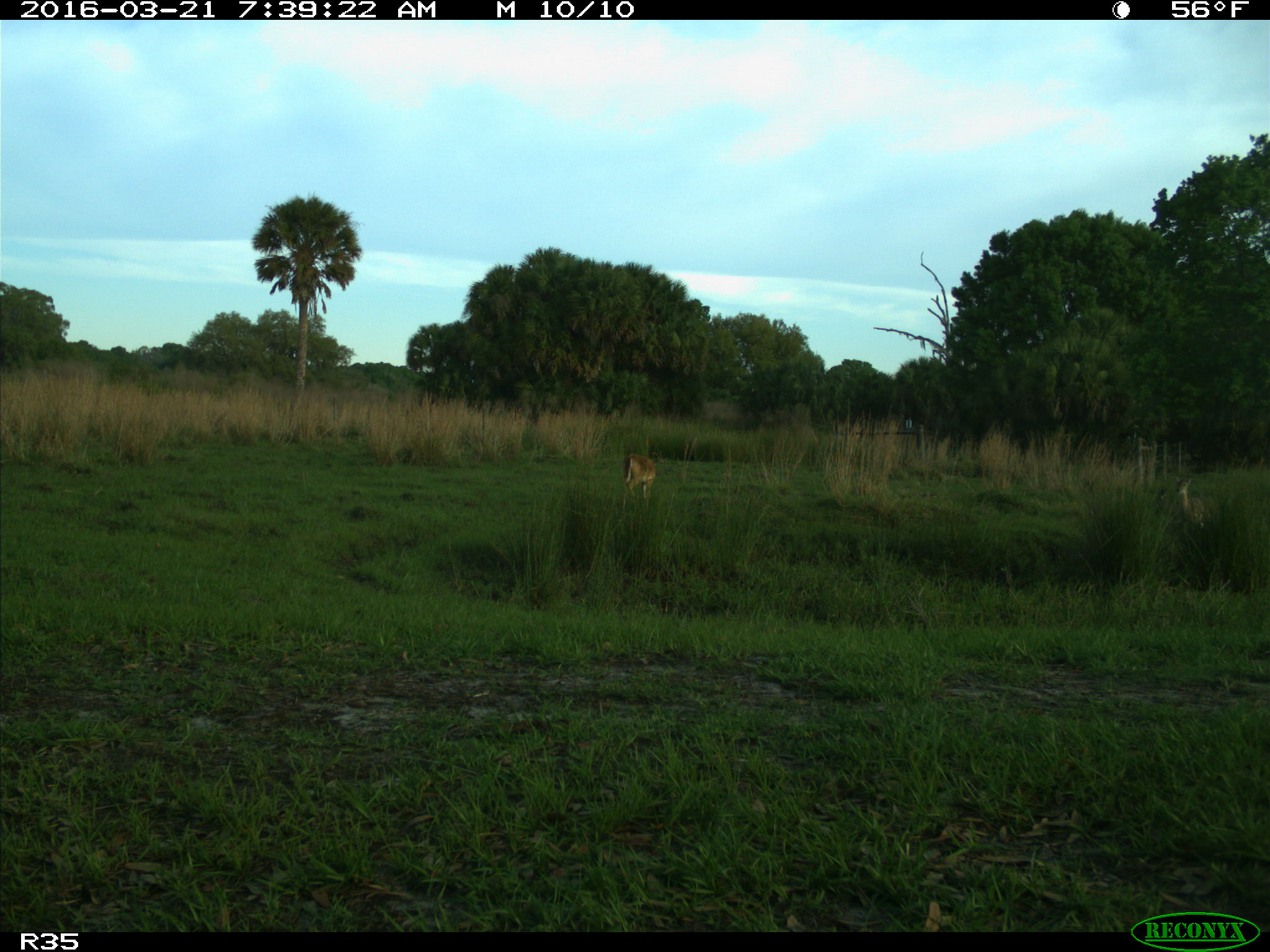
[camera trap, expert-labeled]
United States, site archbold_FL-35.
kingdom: Animalia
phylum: Chordata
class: Mammalia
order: Artiodactyla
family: Cervidae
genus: Odocoileus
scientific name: Odocoileus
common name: deer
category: unidentified deer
Unidentified deer (deer) (Odocoileus).